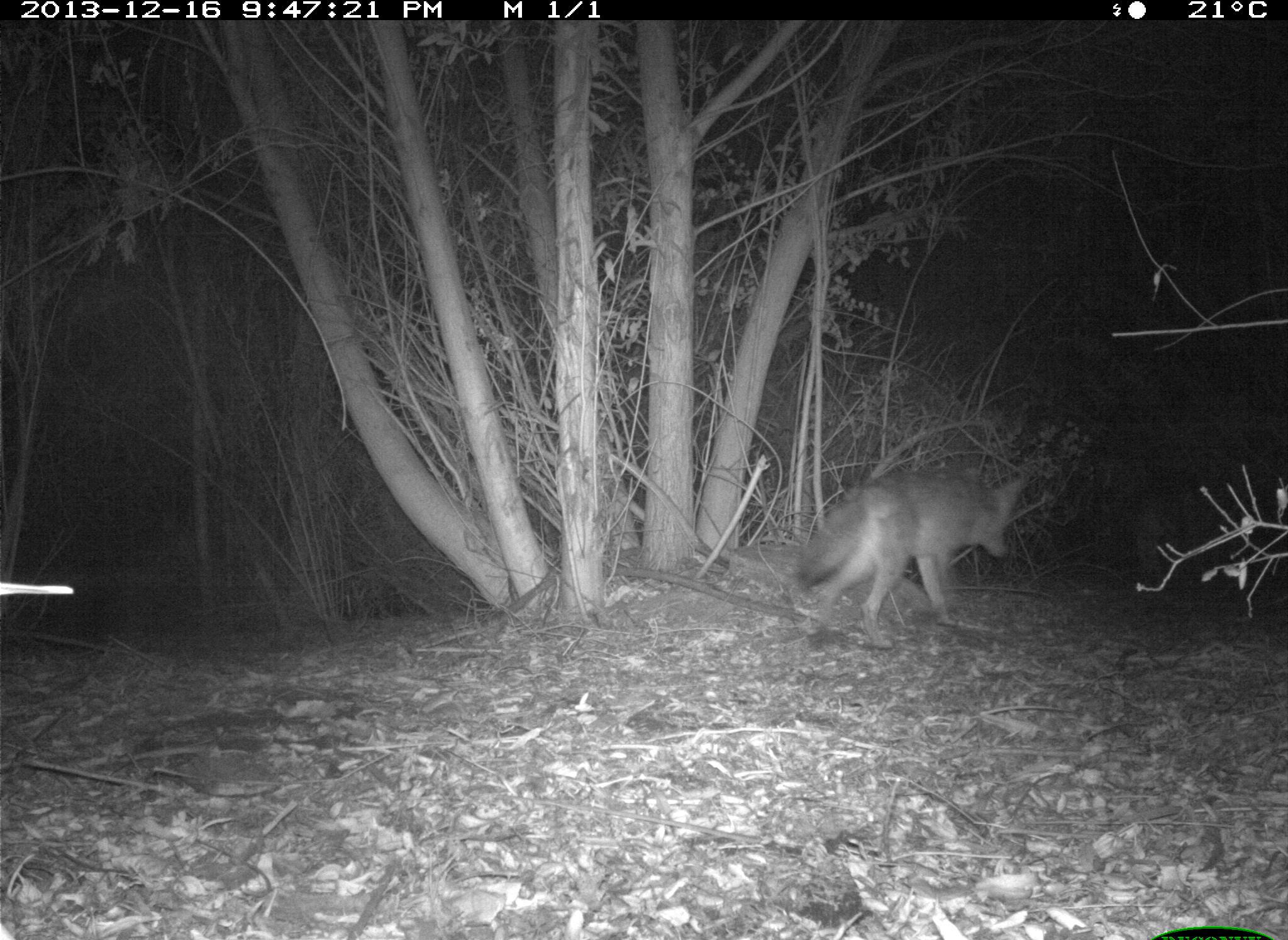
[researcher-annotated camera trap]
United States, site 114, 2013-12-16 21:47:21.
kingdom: Animalia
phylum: Chordata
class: Mammalia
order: Carnivora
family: Canidae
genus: Canis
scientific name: Canis latrans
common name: coyote